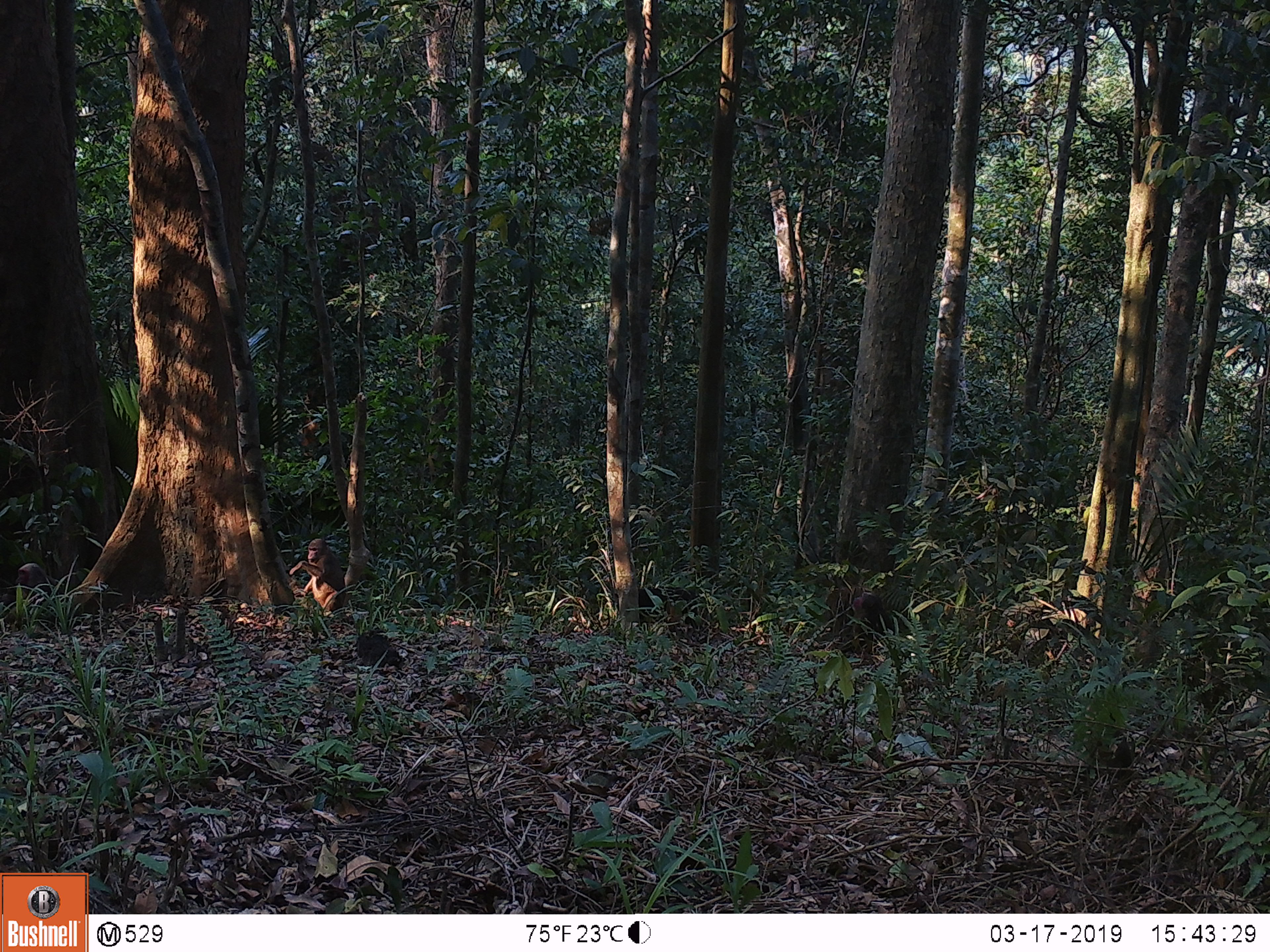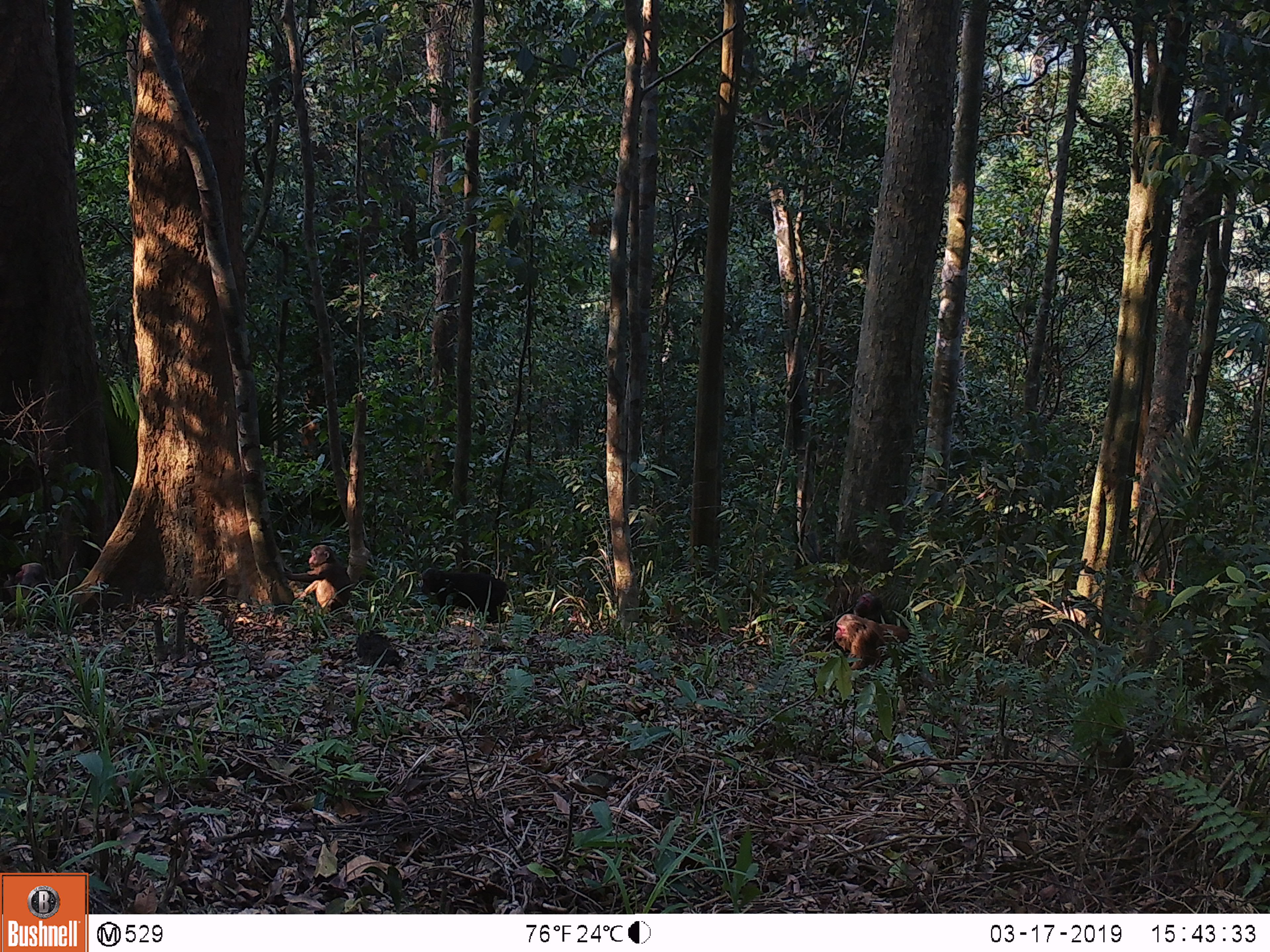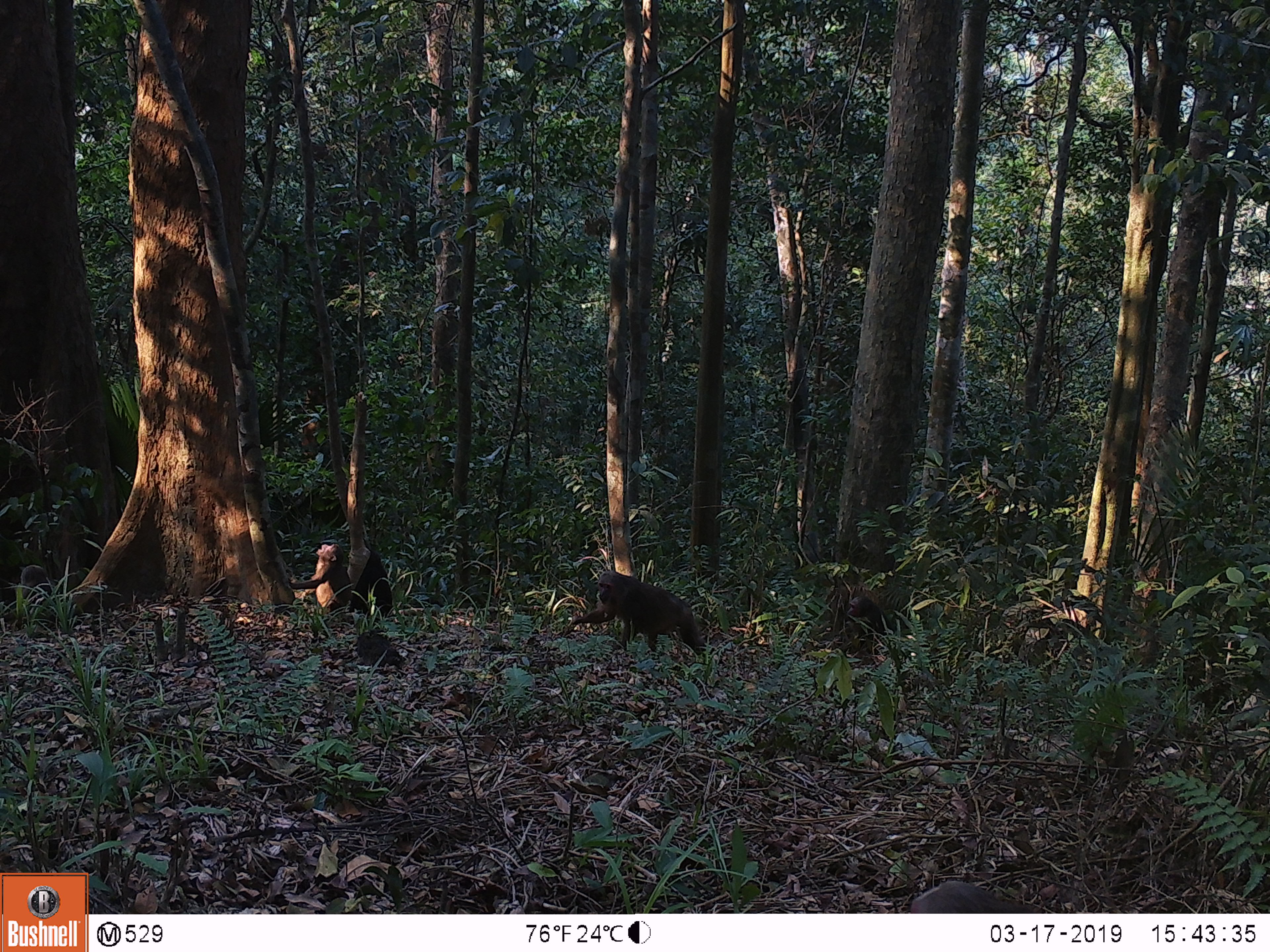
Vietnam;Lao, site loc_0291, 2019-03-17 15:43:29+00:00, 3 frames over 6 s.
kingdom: Animalia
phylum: Chordata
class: Mammalia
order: Primates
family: Cercopithecidae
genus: Macaca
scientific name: Macaca arctoides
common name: stump-tailed macaque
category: stump tailed macaque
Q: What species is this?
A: Stump tailed macaque (stump-tailed macaque) (Macaca arctoides).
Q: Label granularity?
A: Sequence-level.